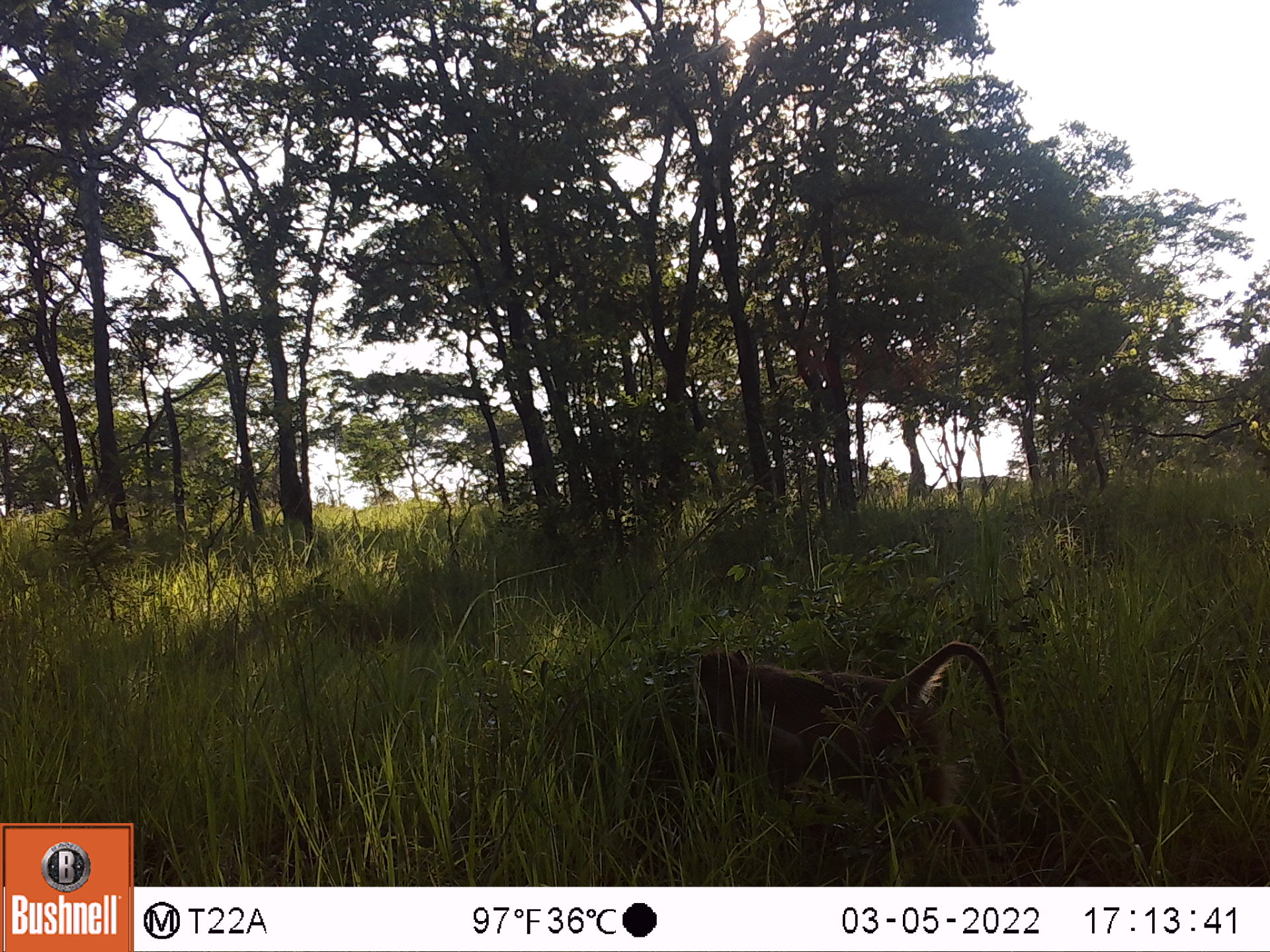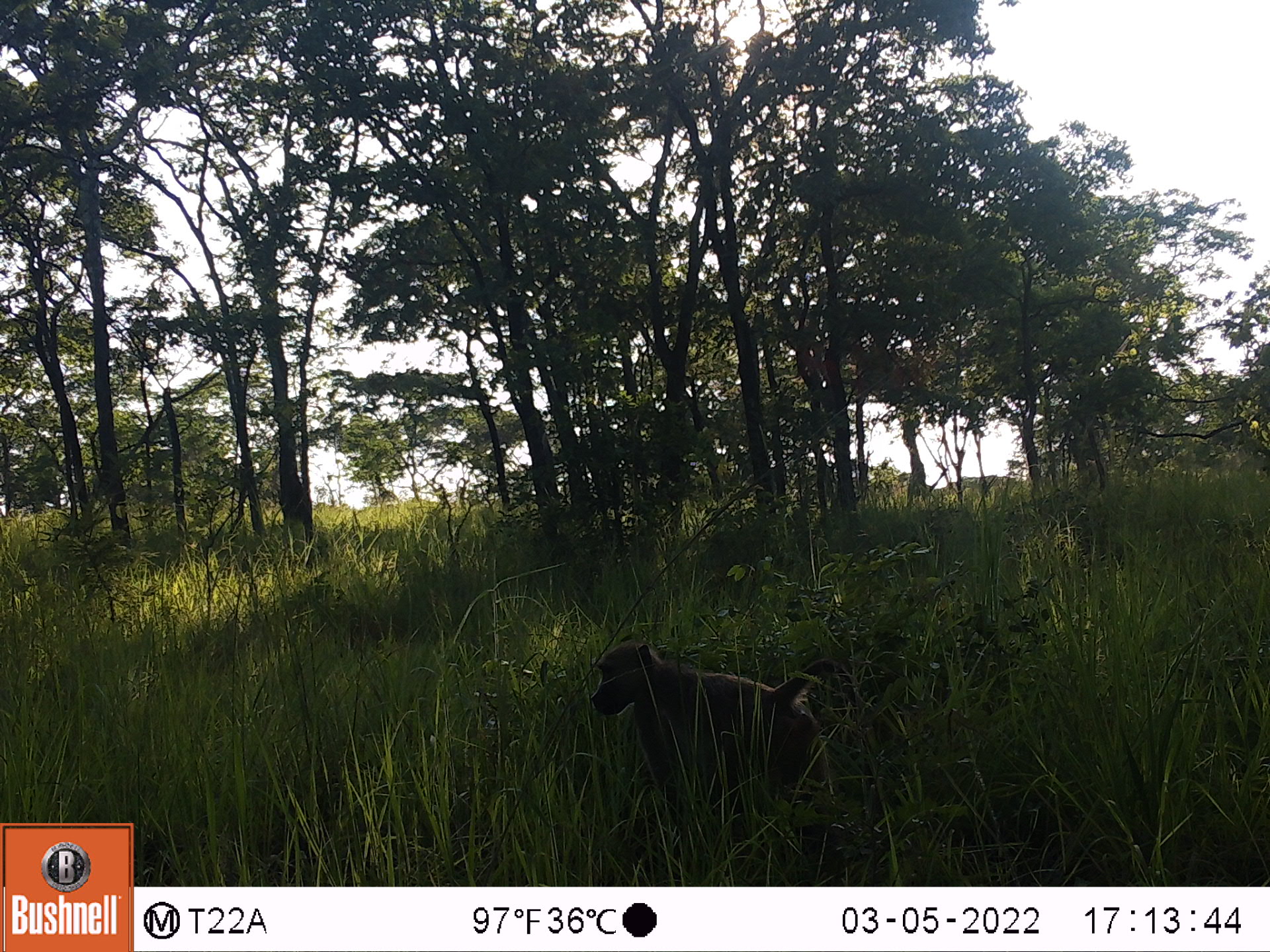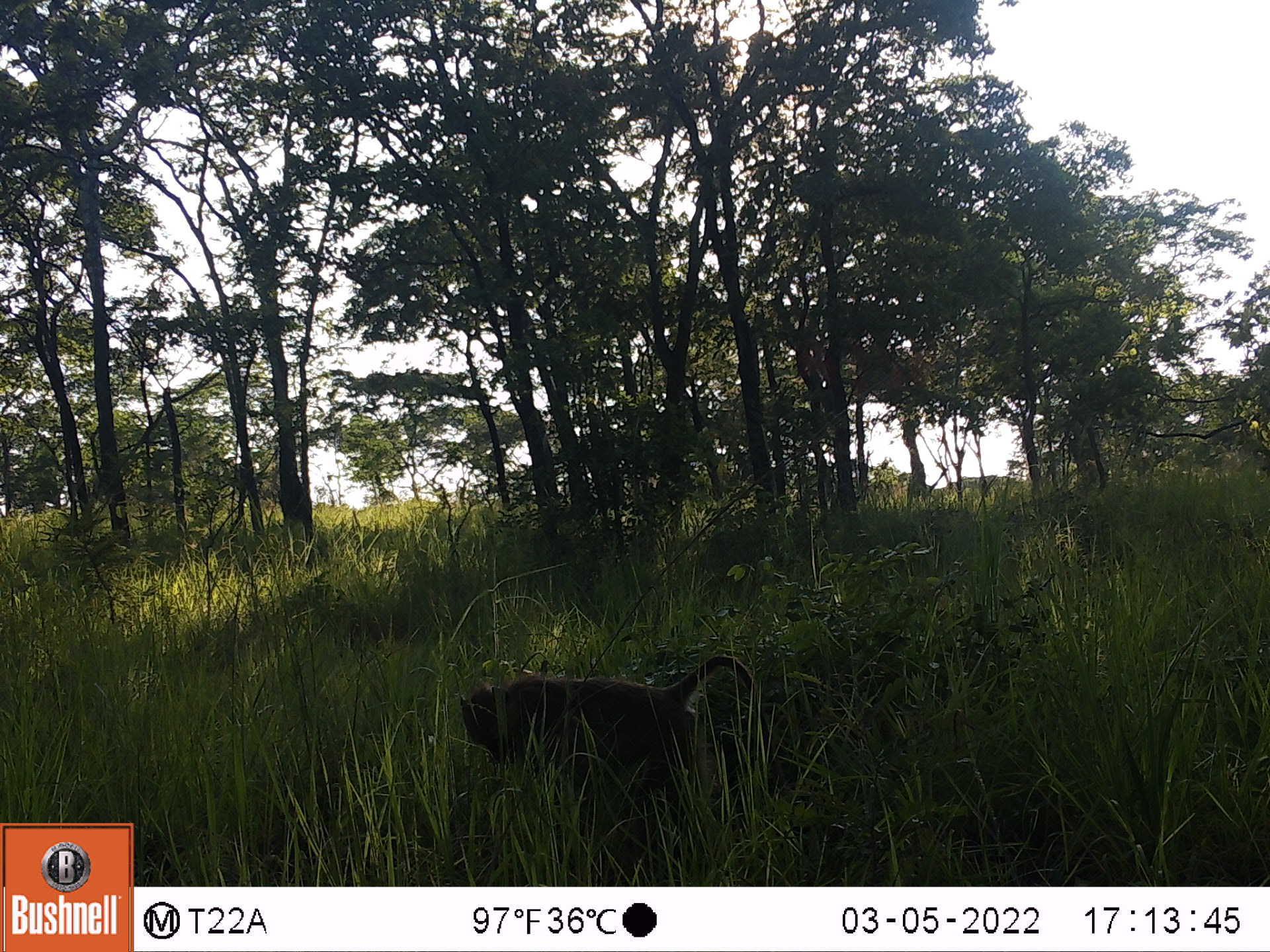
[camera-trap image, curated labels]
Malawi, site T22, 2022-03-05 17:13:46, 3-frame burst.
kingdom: Animalia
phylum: Chordata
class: Mammalia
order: Primates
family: Cercopithecidae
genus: Papio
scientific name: Papio cynocephalus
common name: yellow baboon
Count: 1.